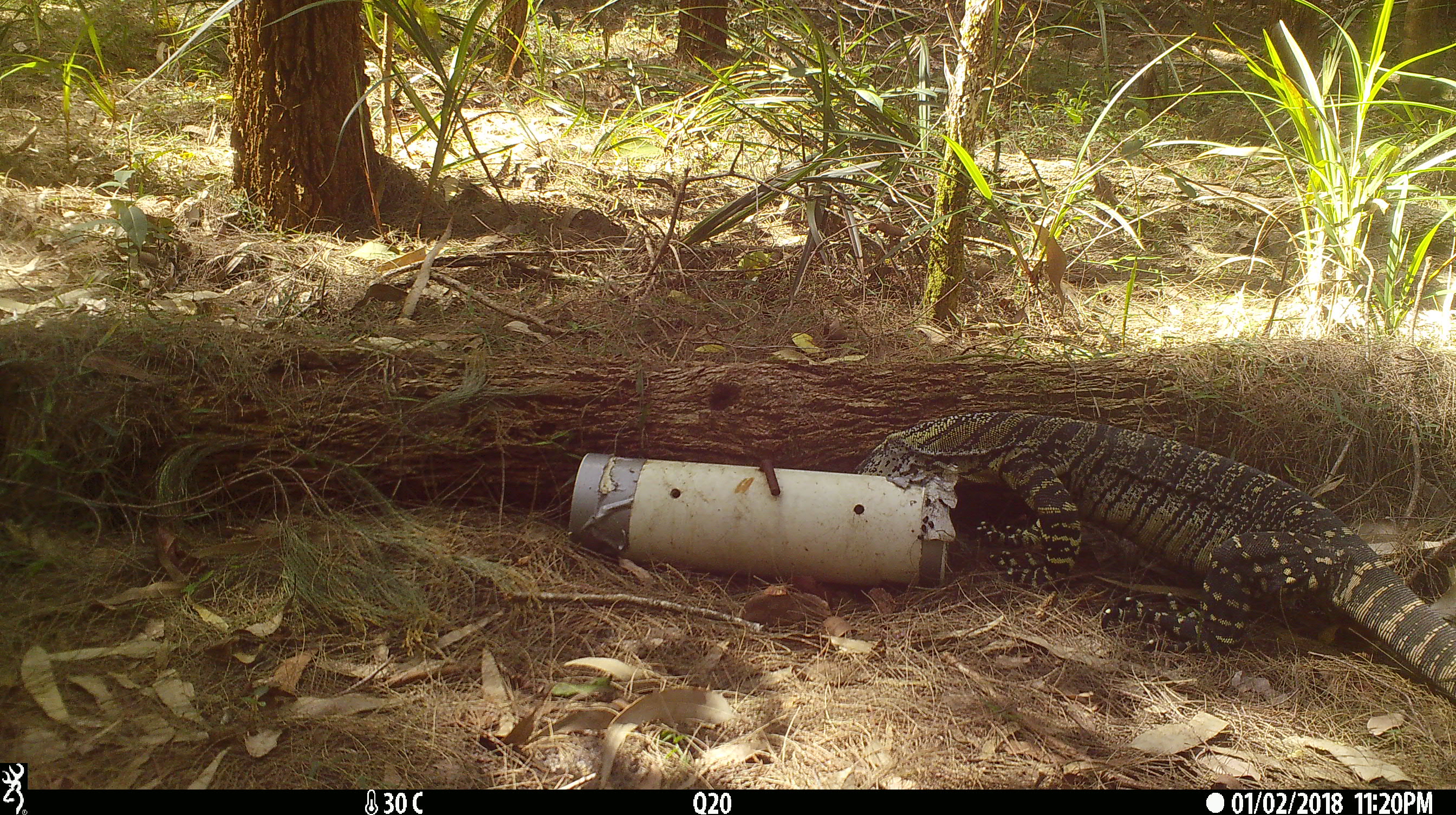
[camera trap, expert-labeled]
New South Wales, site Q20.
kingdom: Animalia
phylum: Chordata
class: Reptilia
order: Squamata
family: Varanidae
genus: Varanus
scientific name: Varanus varius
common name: lace monitor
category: goanna